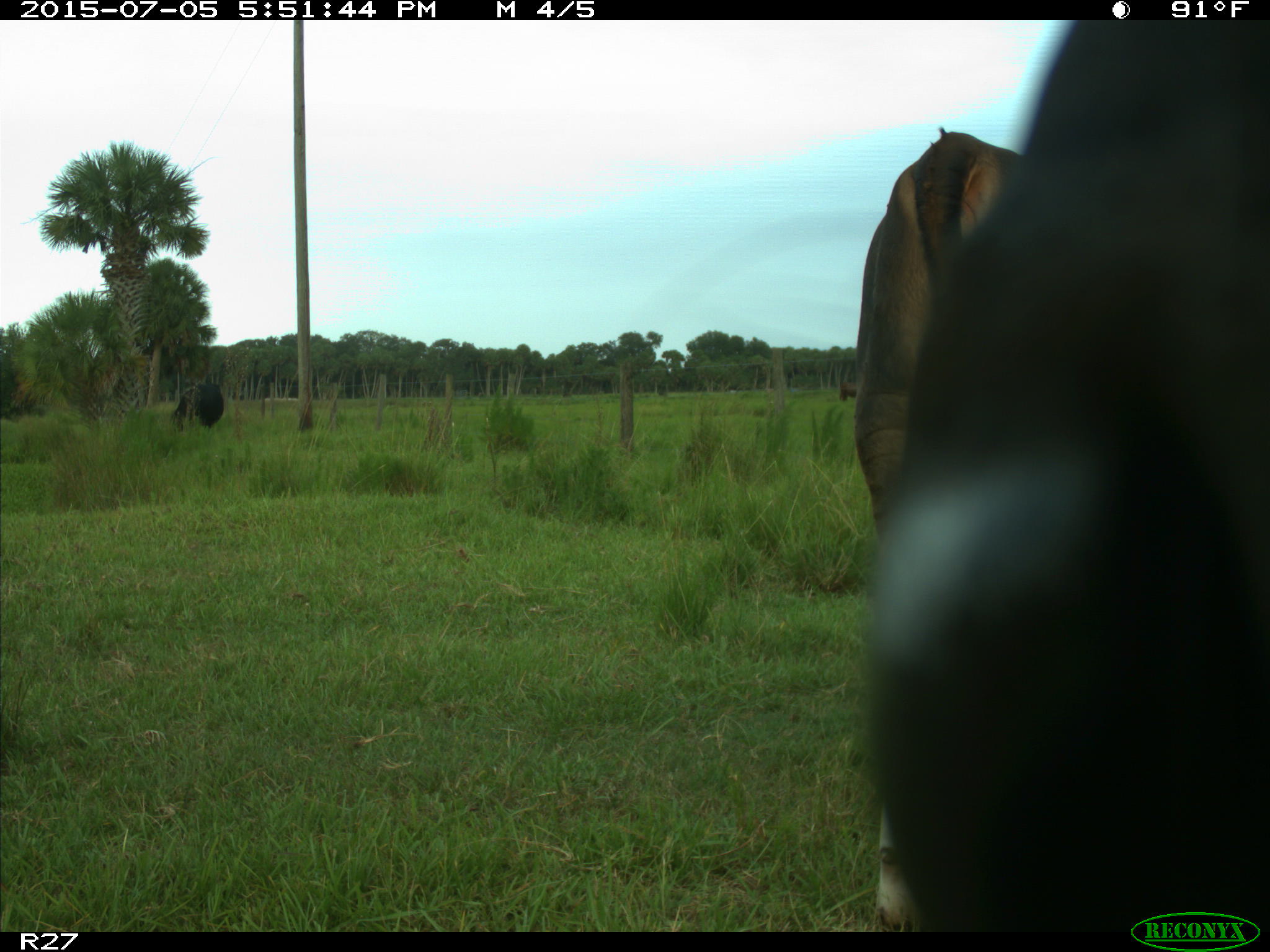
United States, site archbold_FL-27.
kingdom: Animalia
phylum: Chordata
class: Mammalia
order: Artiodactyla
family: Bovidae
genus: Bos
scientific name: Bos taurus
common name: domestic cow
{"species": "Bos taurus (domestic cow)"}